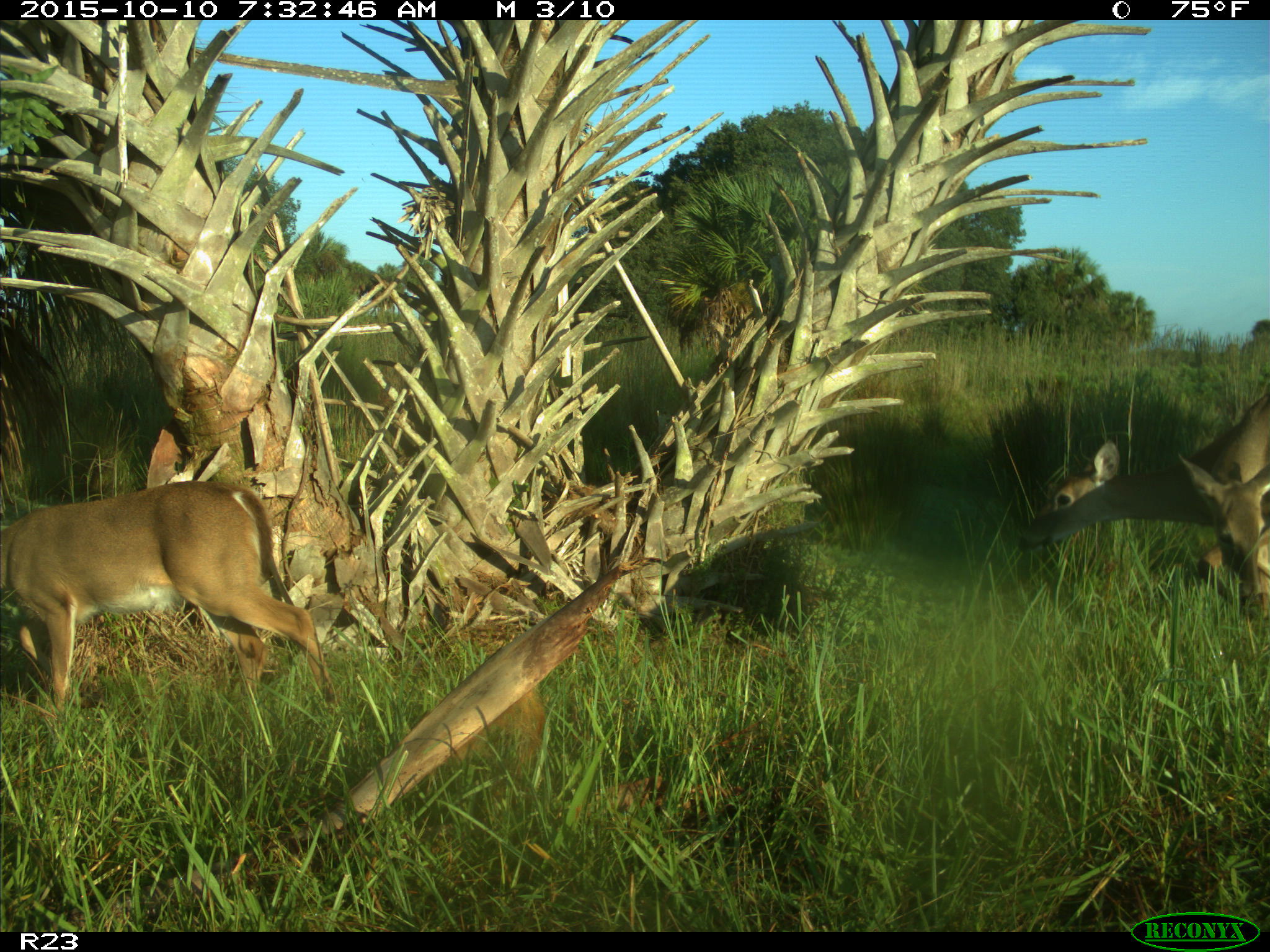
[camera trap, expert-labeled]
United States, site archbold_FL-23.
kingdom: Animalia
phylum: Chordata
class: Mammalia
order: Artiodactyla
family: Cervidae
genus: Odocoileus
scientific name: Odocoileus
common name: deer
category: unidentified deer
Unidentified deer (deer) (Odocoileus).